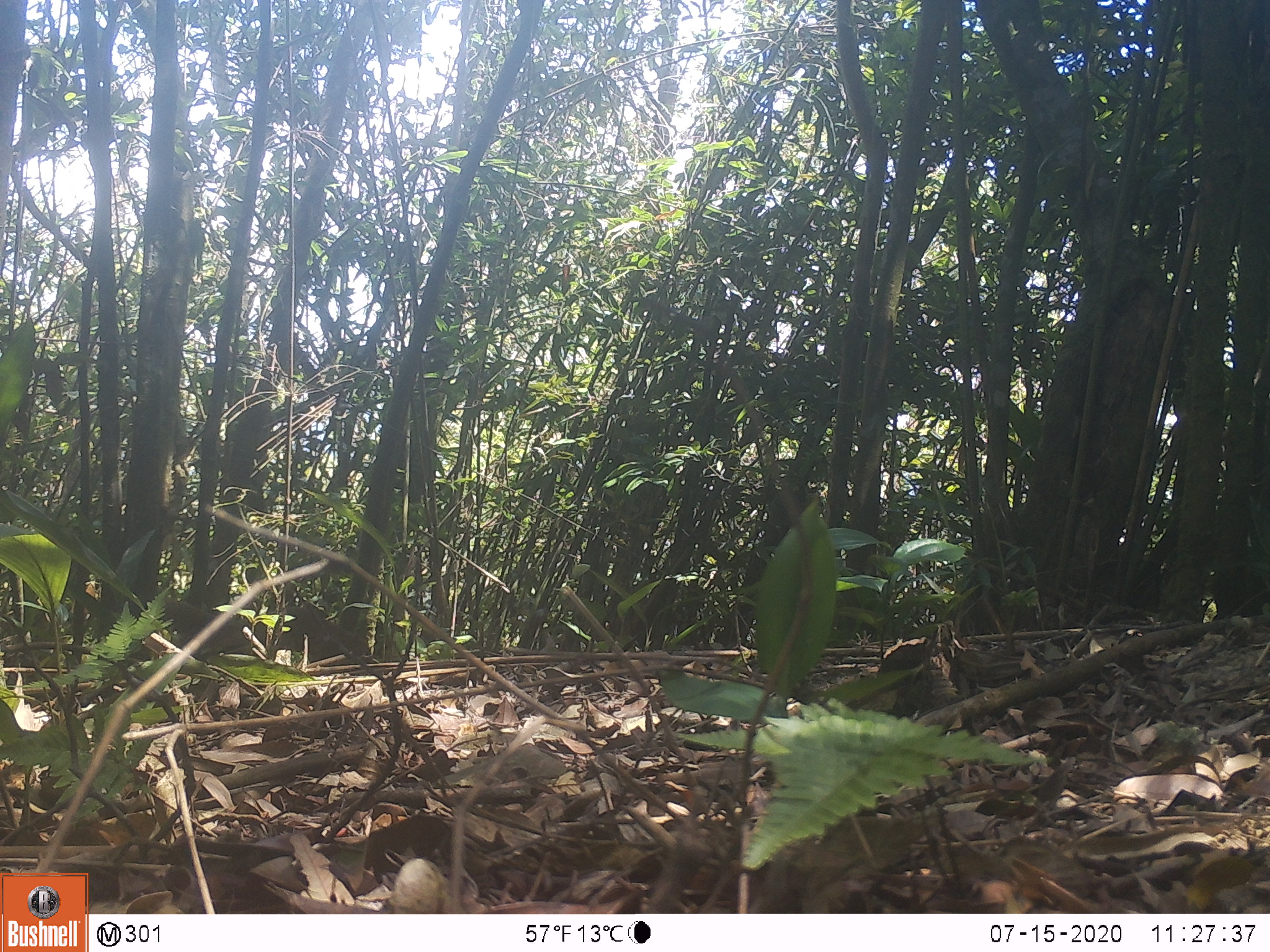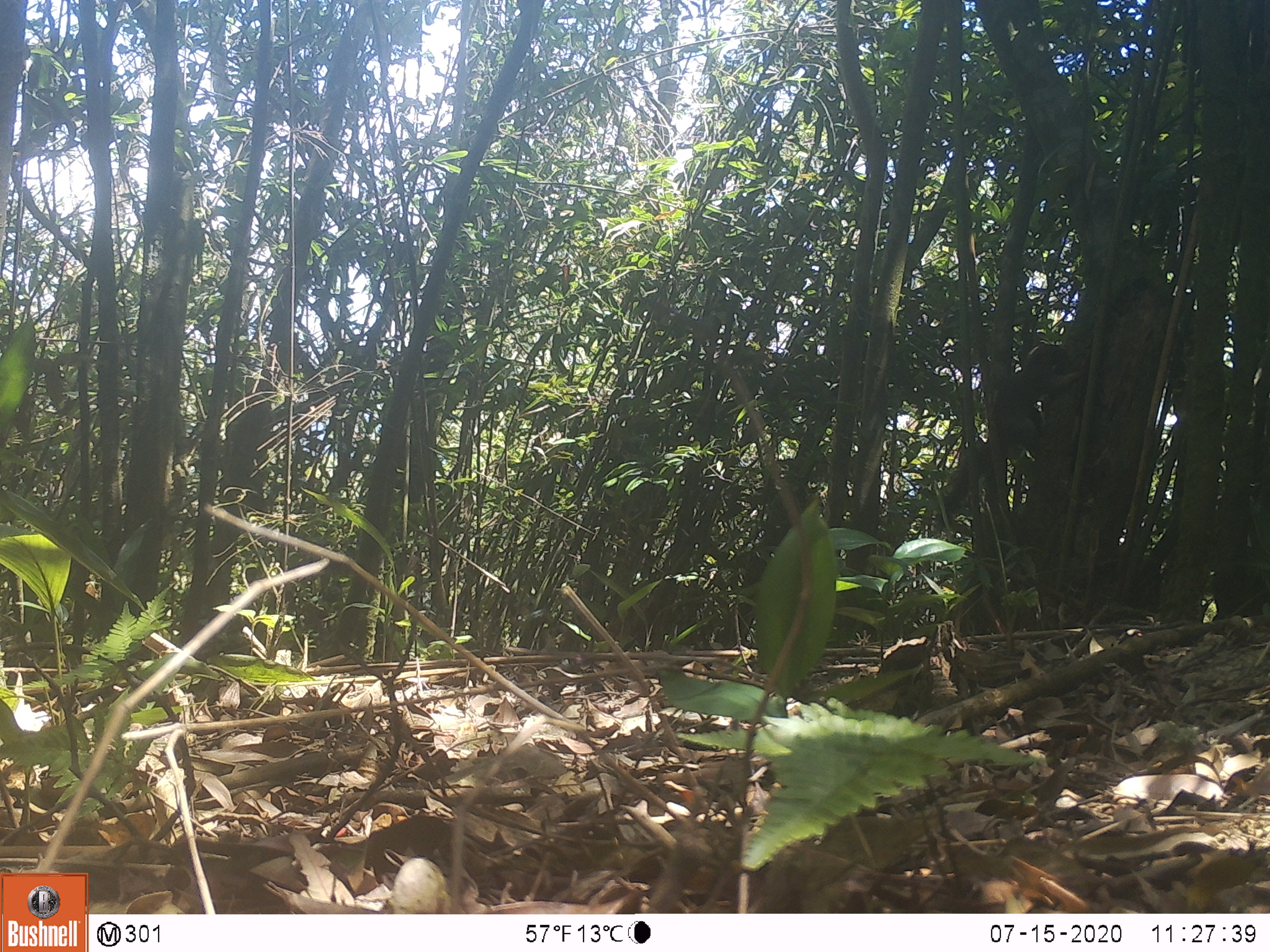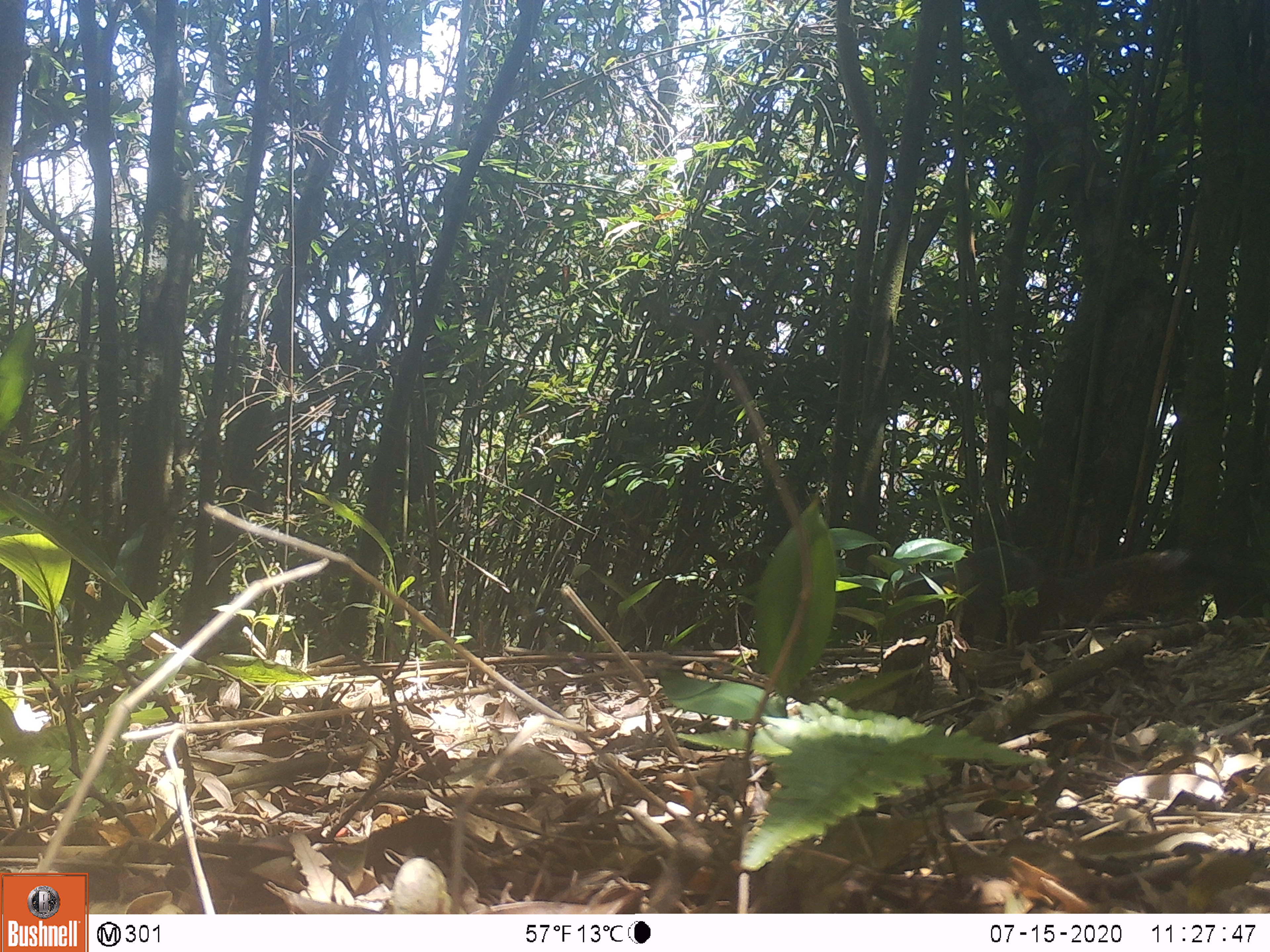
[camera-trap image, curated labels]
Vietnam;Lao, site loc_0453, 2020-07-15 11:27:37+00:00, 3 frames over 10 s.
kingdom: Animalia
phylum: Chordata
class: Mammalia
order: Rodentia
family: Sciuridae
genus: Callosciurus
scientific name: Callosciurus erythraeus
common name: pallas's squirrel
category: pallass squirrel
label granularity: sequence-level